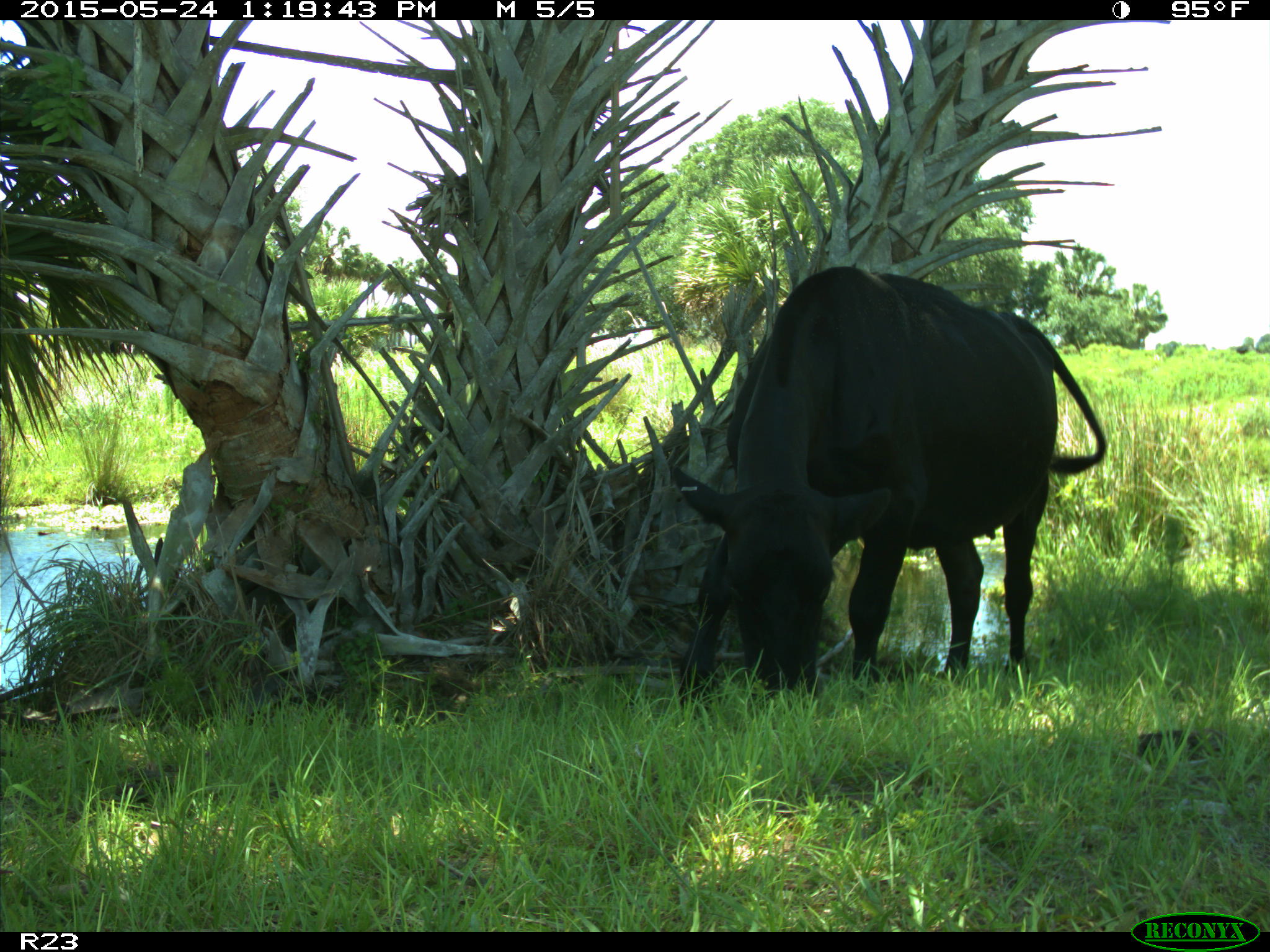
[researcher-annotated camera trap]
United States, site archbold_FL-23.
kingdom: Animalia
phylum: Chordata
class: Mammalia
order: Artiodactyla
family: Bovidae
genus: Bos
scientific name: Bos taurus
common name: domestic cow